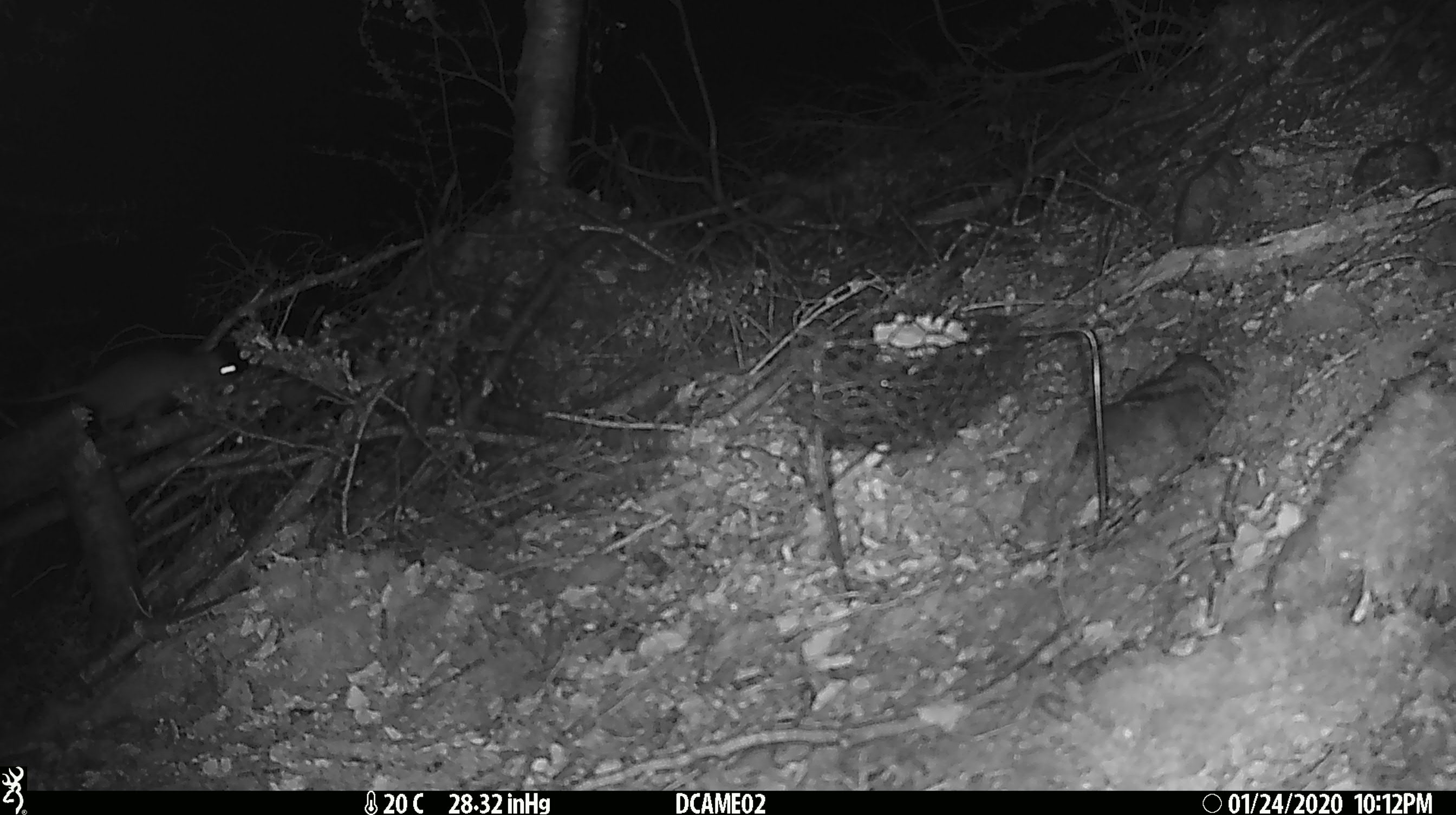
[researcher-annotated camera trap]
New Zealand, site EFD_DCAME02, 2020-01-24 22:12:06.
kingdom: Animalia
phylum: Chordata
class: Mammalia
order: Rodentia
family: Muridae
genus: Rattus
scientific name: Rattus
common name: rat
Rat (Rattus).